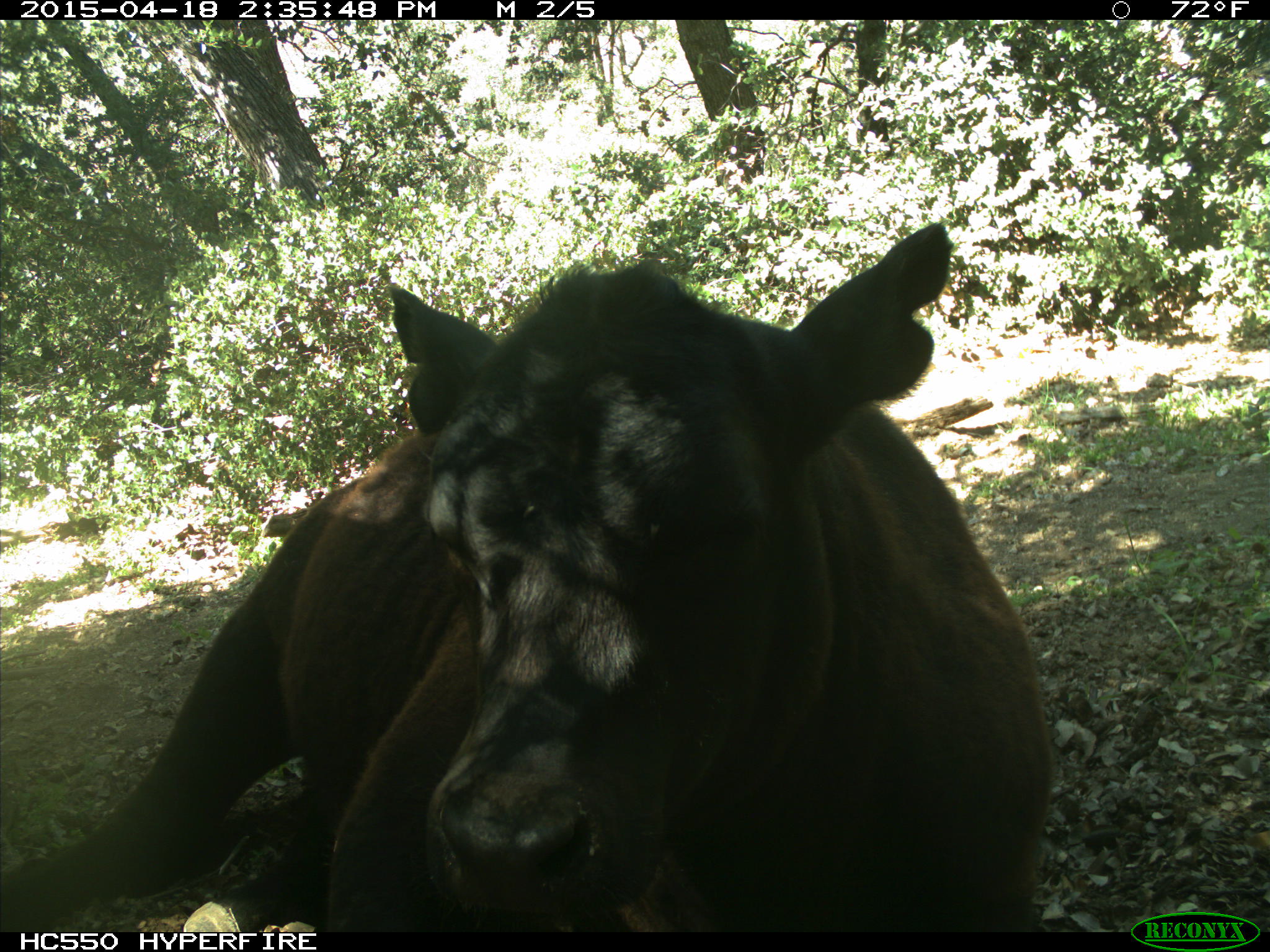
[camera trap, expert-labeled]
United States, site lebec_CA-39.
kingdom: Animalia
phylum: Chordata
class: Mammalia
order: Artiodactyla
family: Bovidae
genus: Bos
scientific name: Bos taurus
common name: domestic cow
Bos taurus (domestic cow).